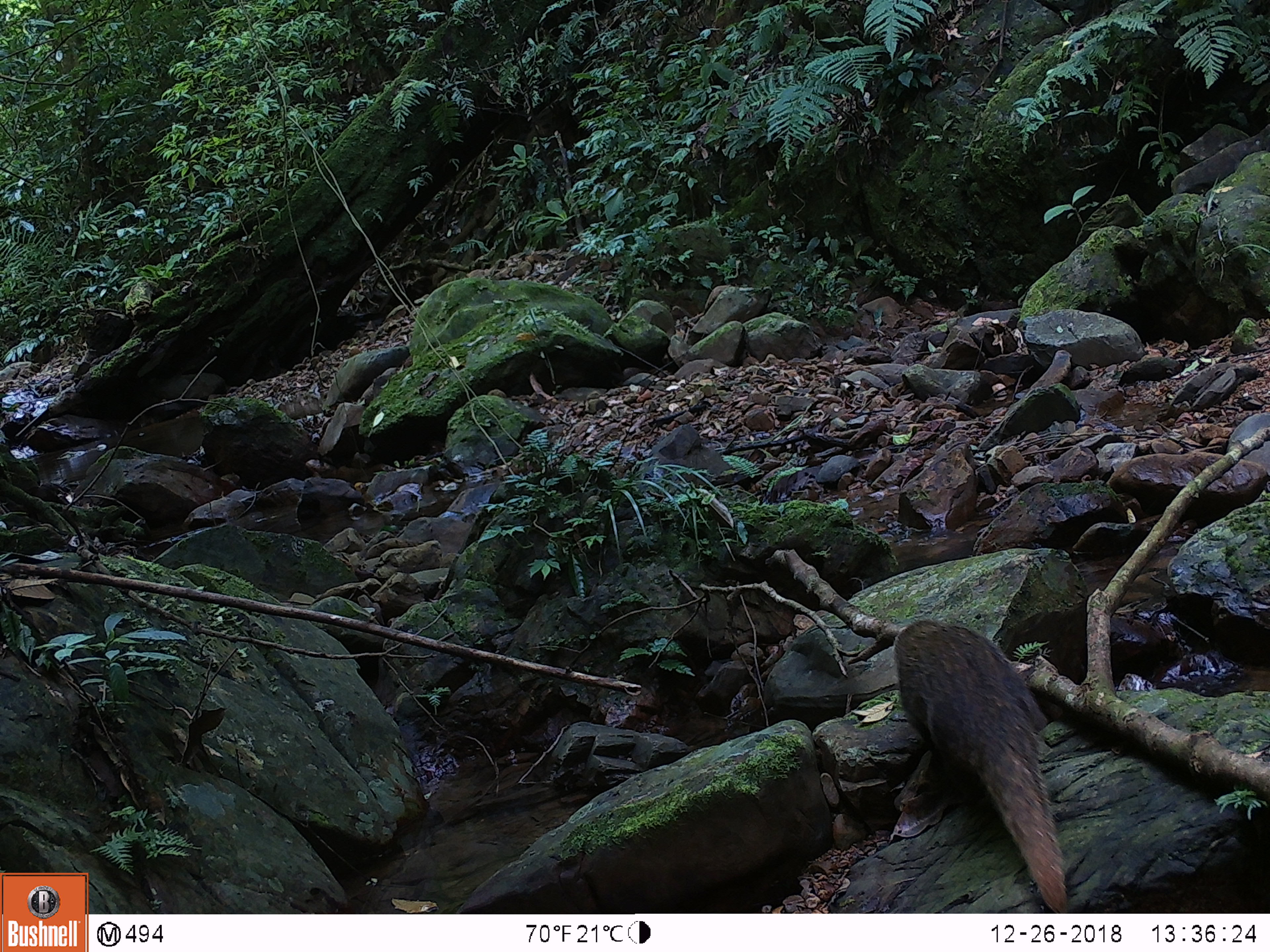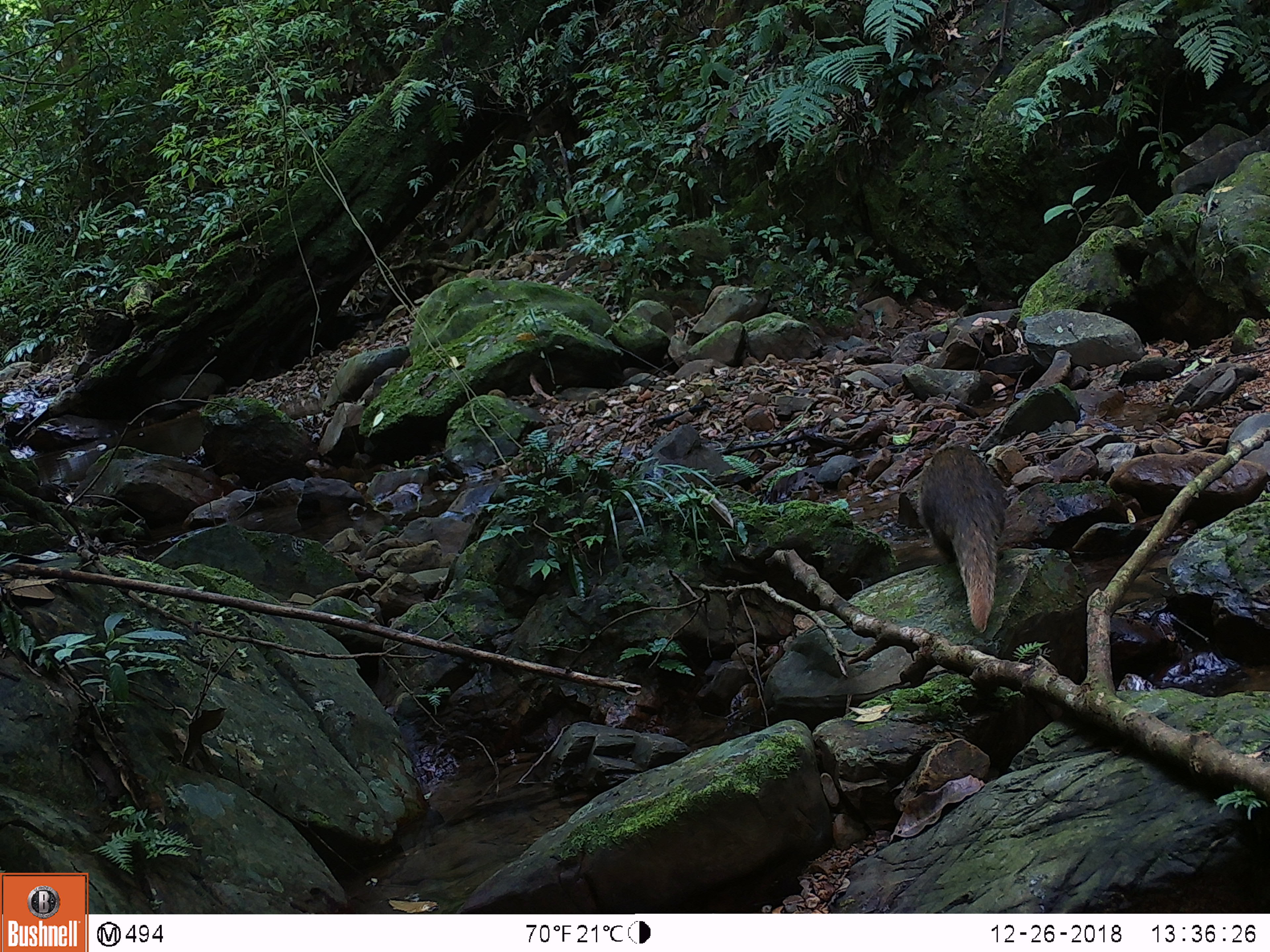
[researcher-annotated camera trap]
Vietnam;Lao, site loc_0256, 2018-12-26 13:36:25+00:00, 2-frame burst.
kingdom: Animalia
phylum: Chordata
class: Mammalia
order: Carnivora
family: Herpestidae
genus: Urva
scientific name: Urva urva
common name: crab-eating mongoose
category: crab eating mongoose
Crab eating mongoose (crab-eating mongoose) (Urva urva). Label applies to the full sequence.